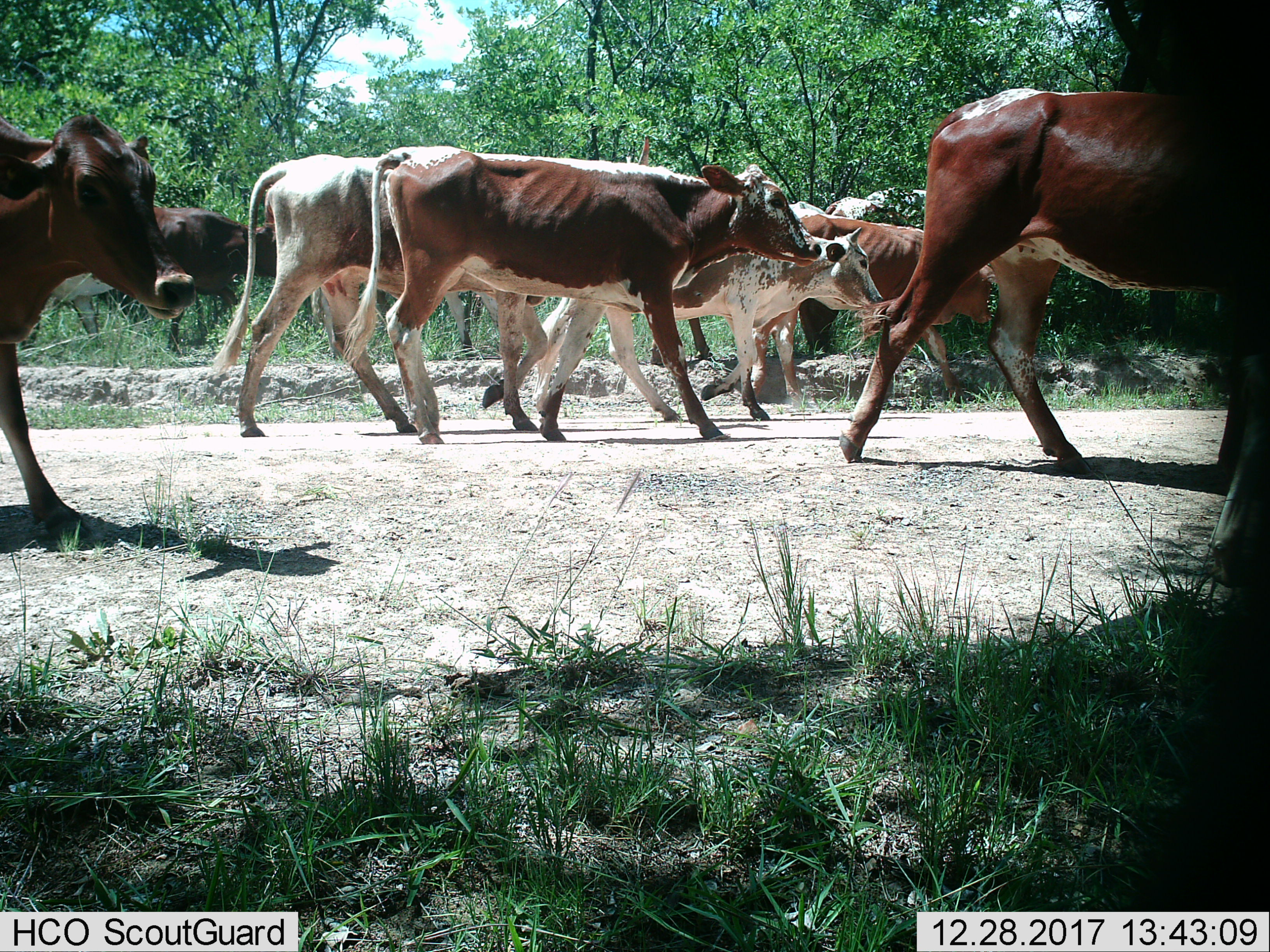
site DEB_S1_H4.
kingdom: Animalia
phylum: Chordata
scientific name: Vertebrata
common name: domestic animal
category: domesticanimal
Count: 10.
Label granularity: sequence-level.